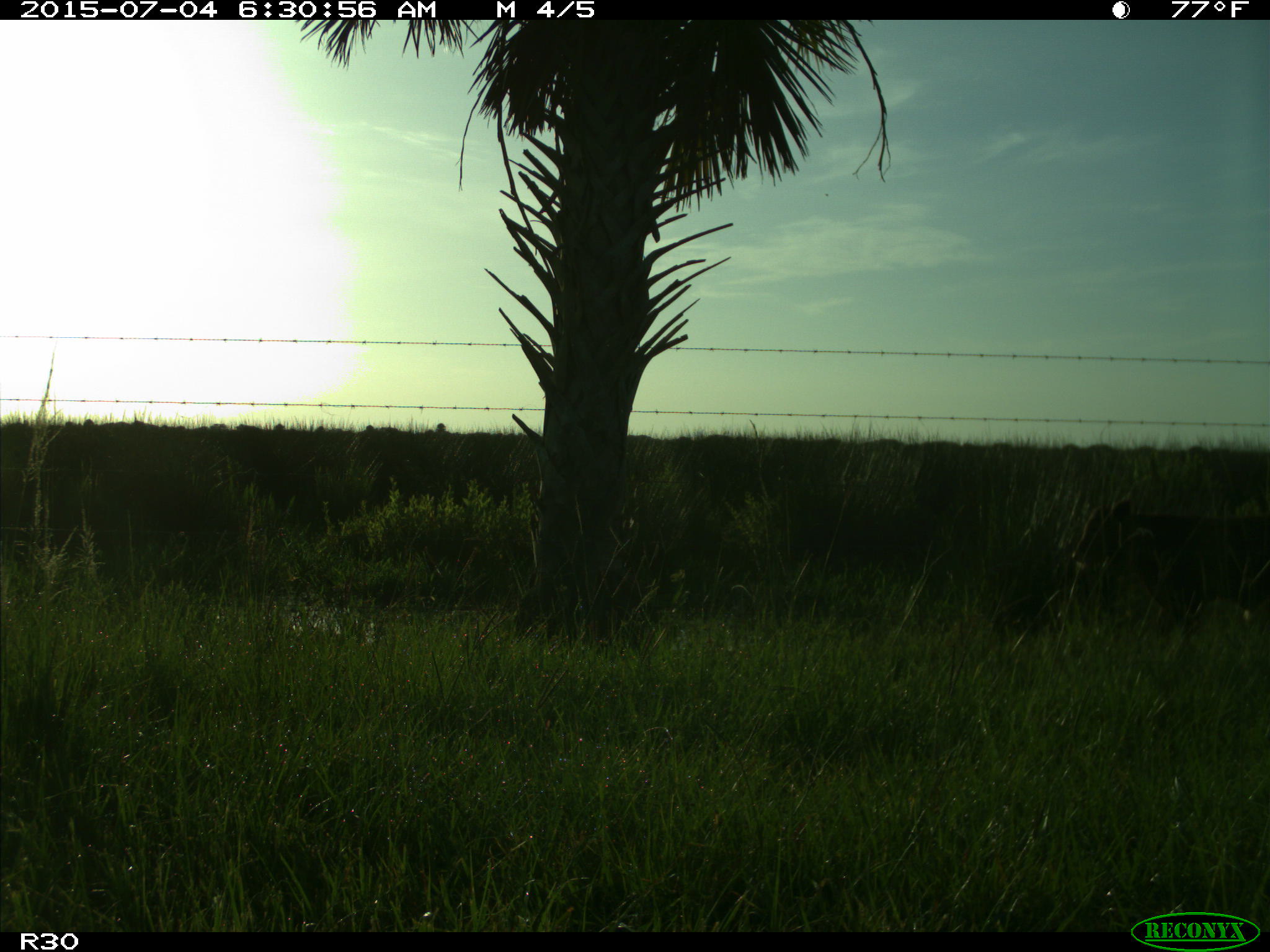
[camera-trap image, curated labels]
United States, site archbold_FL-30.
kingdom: Animalia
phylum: Chordata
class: Mammalia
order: Artiodactyla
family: Bovidae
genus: Bos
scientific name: Bos taurus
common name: domestic cow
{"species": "Bos taurus (domestic cow)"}